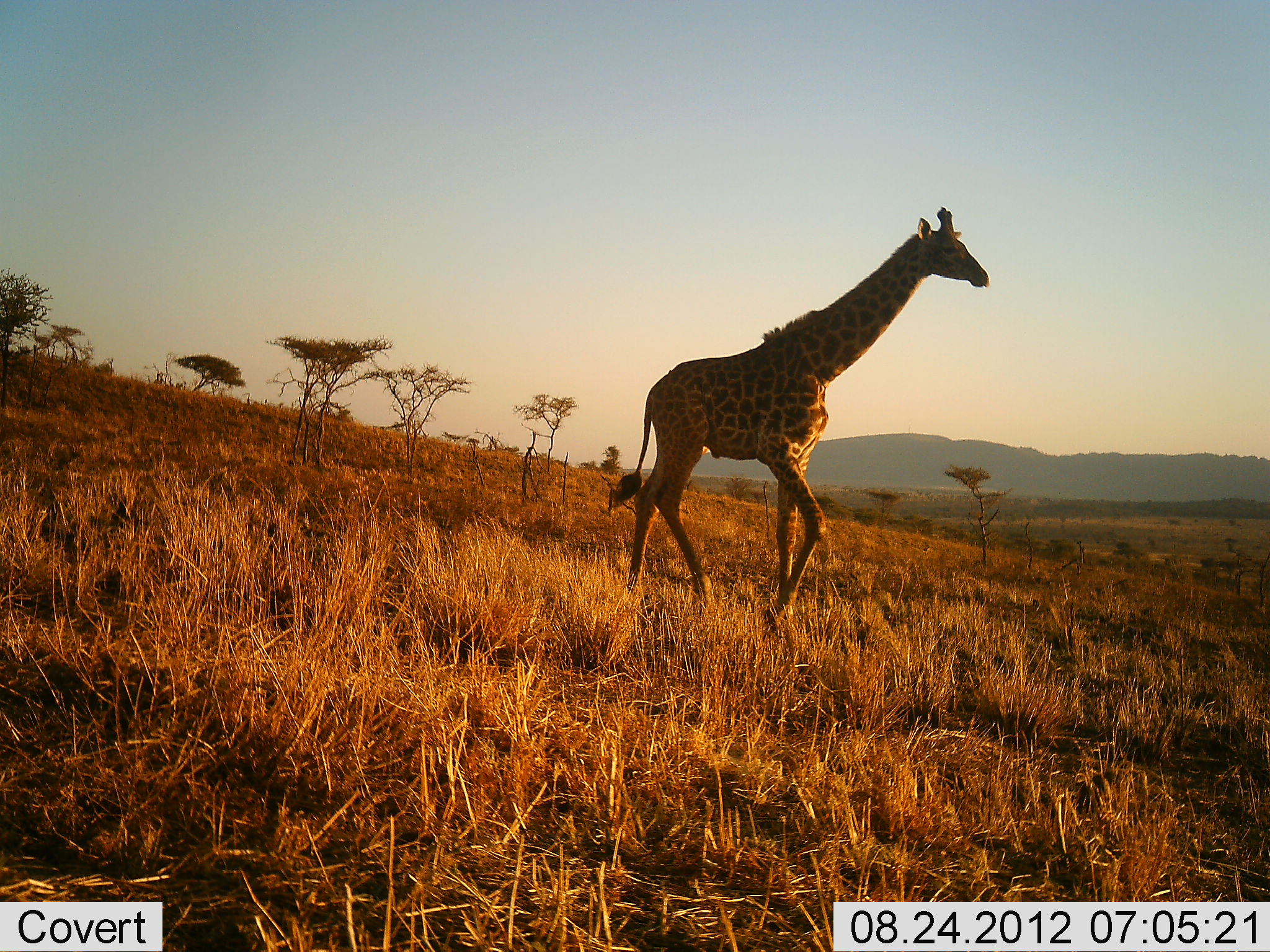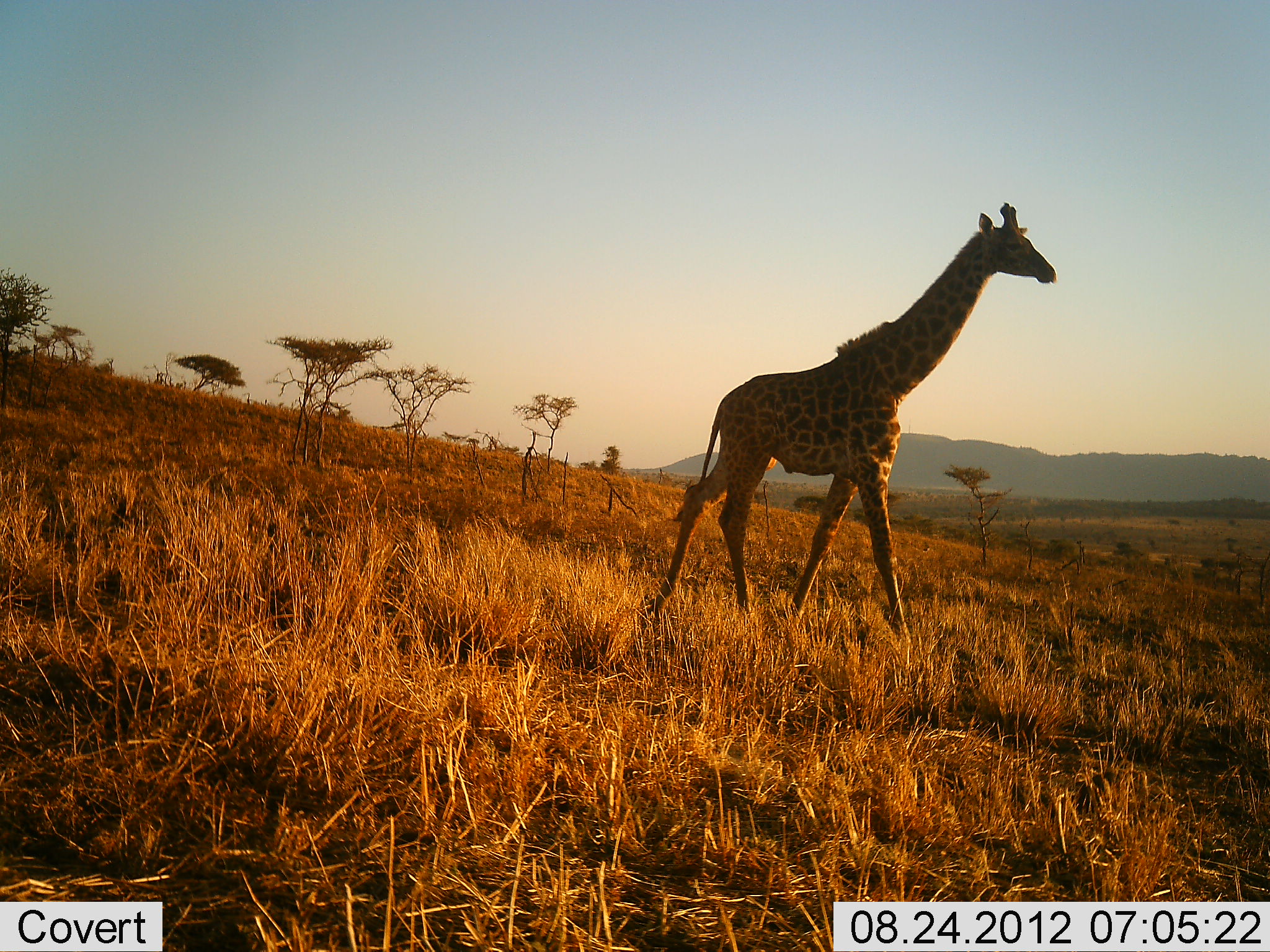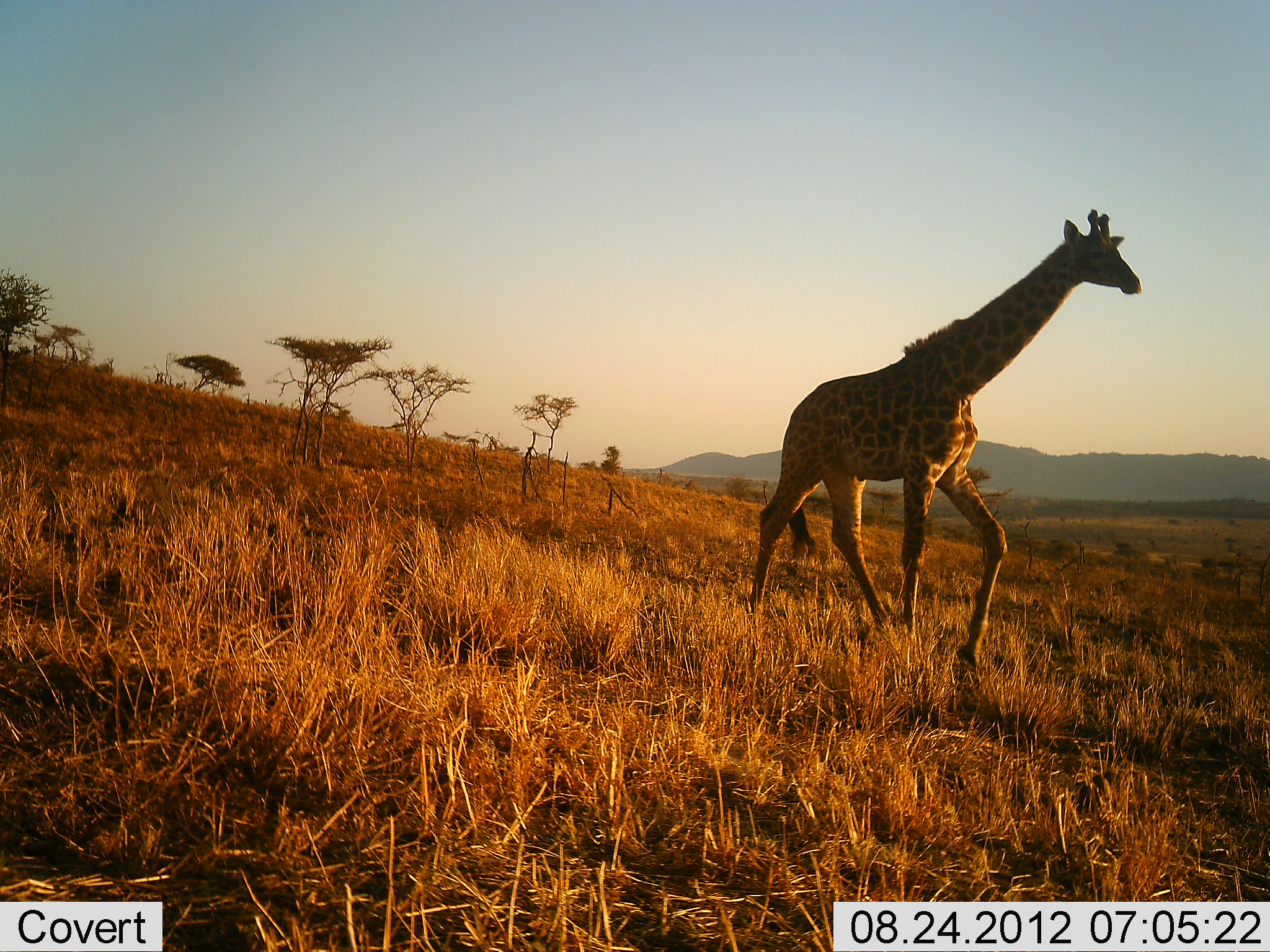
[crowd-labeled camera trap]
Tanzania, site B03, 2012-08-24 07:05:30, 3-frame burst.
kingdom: Animalia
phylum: Chordata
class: Mammalia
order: Artiodactyla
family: Giraffidae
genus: Giraffa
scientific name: Giraffa camelopardalis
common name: giraffe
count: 1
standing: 0%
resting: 0%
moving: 100%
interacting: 0%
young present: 0%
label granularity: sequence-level